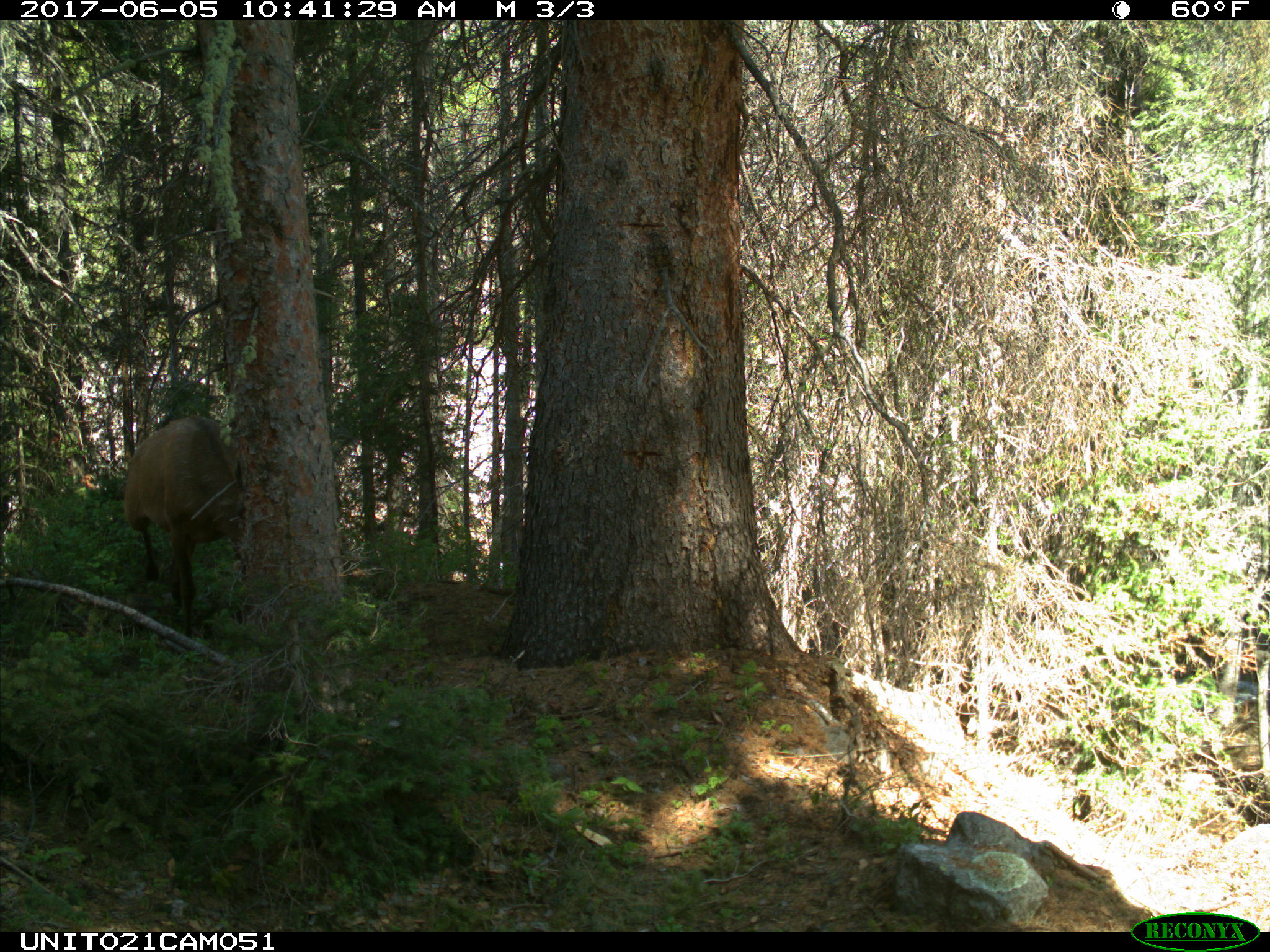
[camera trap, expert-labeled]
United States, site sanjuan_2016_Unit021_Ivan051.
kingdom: Animalia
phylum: Chordata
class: Mammalia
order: Artiodactyla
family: Cervidae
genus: Cervus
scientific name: Cervus elaphus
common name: red deer